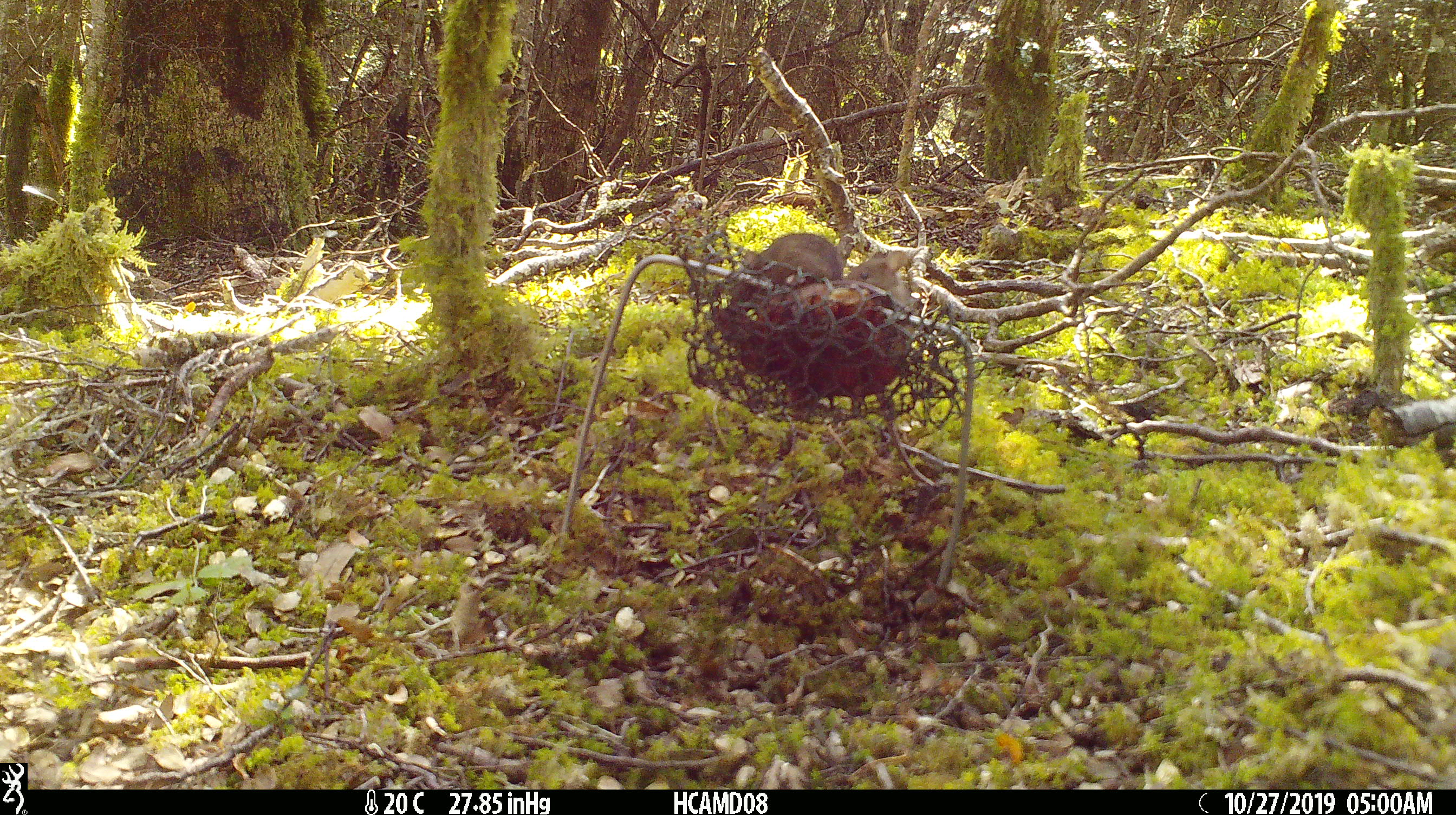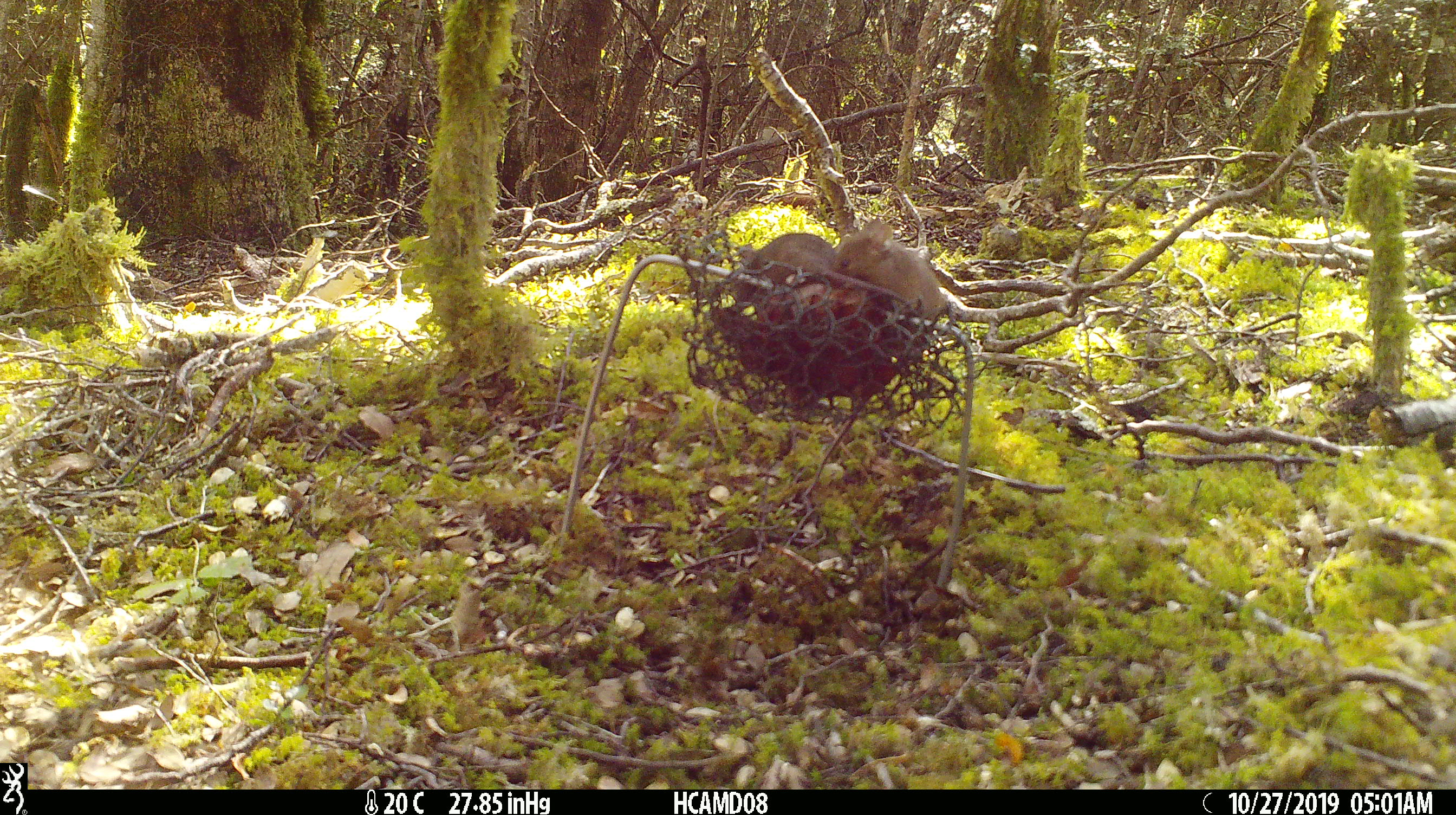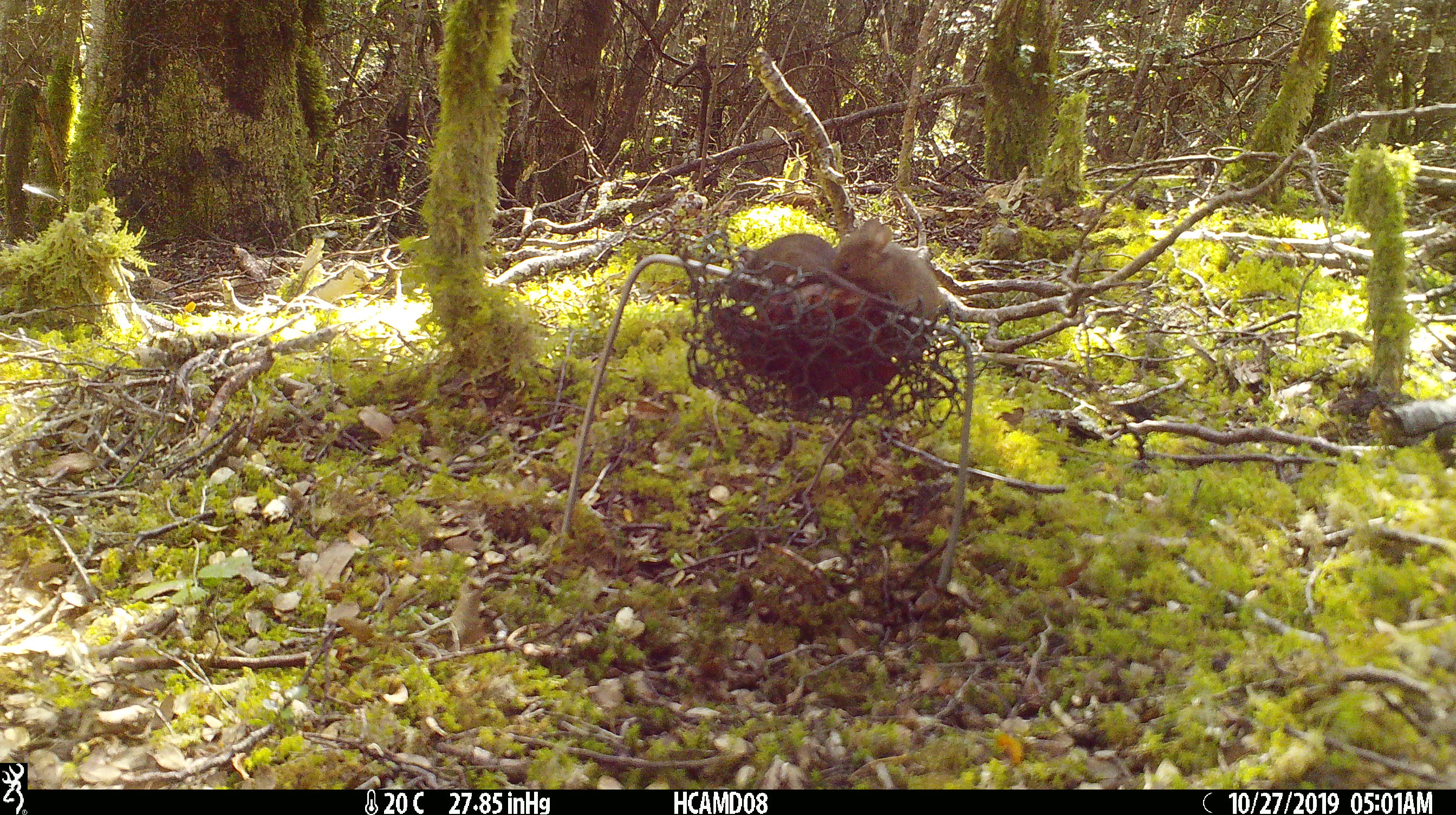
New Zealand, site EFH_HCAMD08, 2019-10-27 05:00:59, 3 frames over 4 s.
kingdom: Animalia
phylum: Chordata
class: Mammalia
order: Rodentia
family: Muridae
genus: Mus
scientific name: Mus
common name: mouse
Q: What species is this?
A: Mouse (Mus).